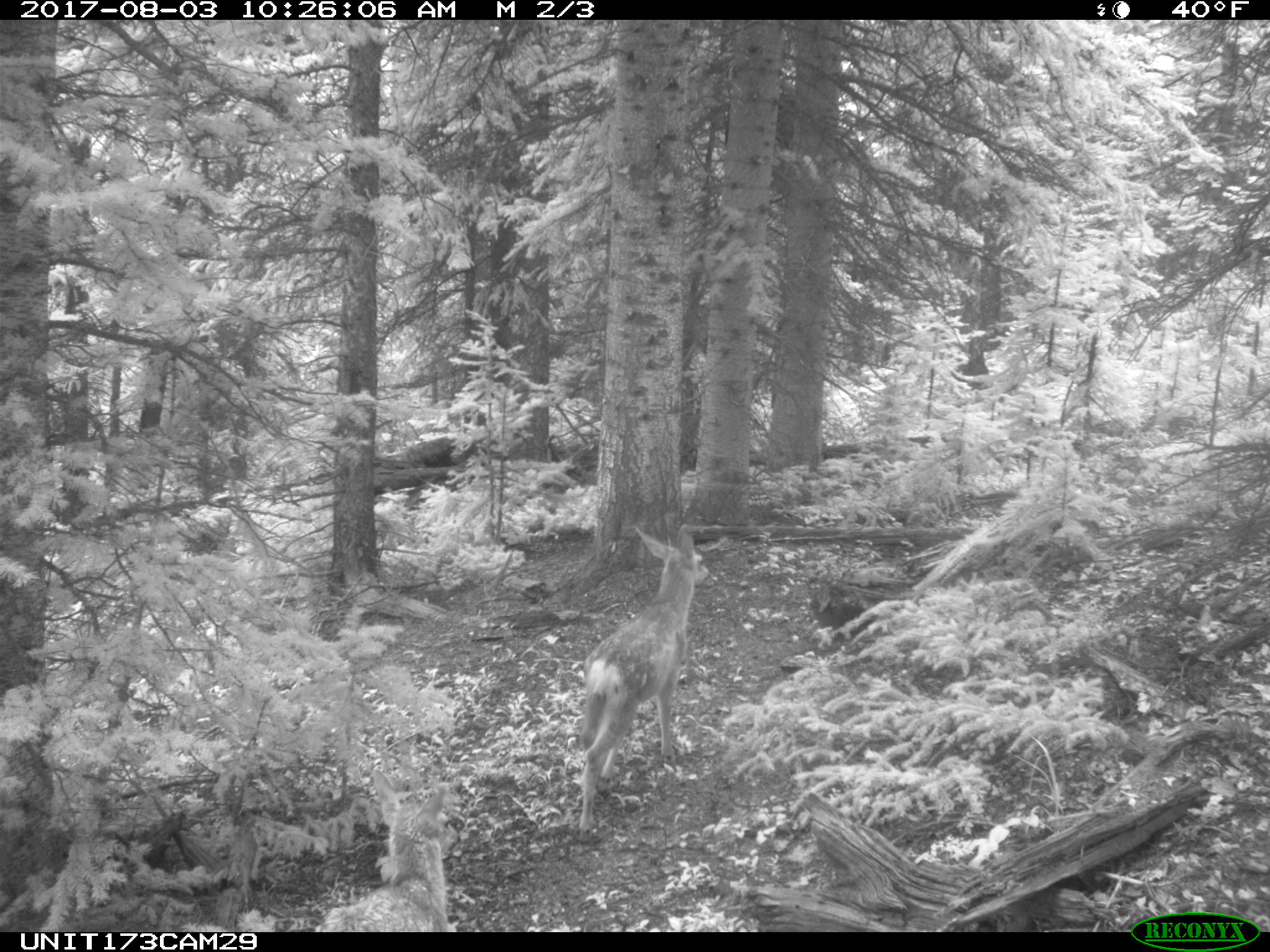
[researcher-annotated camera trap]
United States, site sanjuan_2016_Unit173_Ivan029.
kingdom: Animalia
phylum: Chordata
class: Mammalia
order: Artiodactyla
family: Cervidae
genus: Odocoileus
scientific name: Odocoileus hemionus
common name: mule deer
Odocoileus hemionus (mule deer).